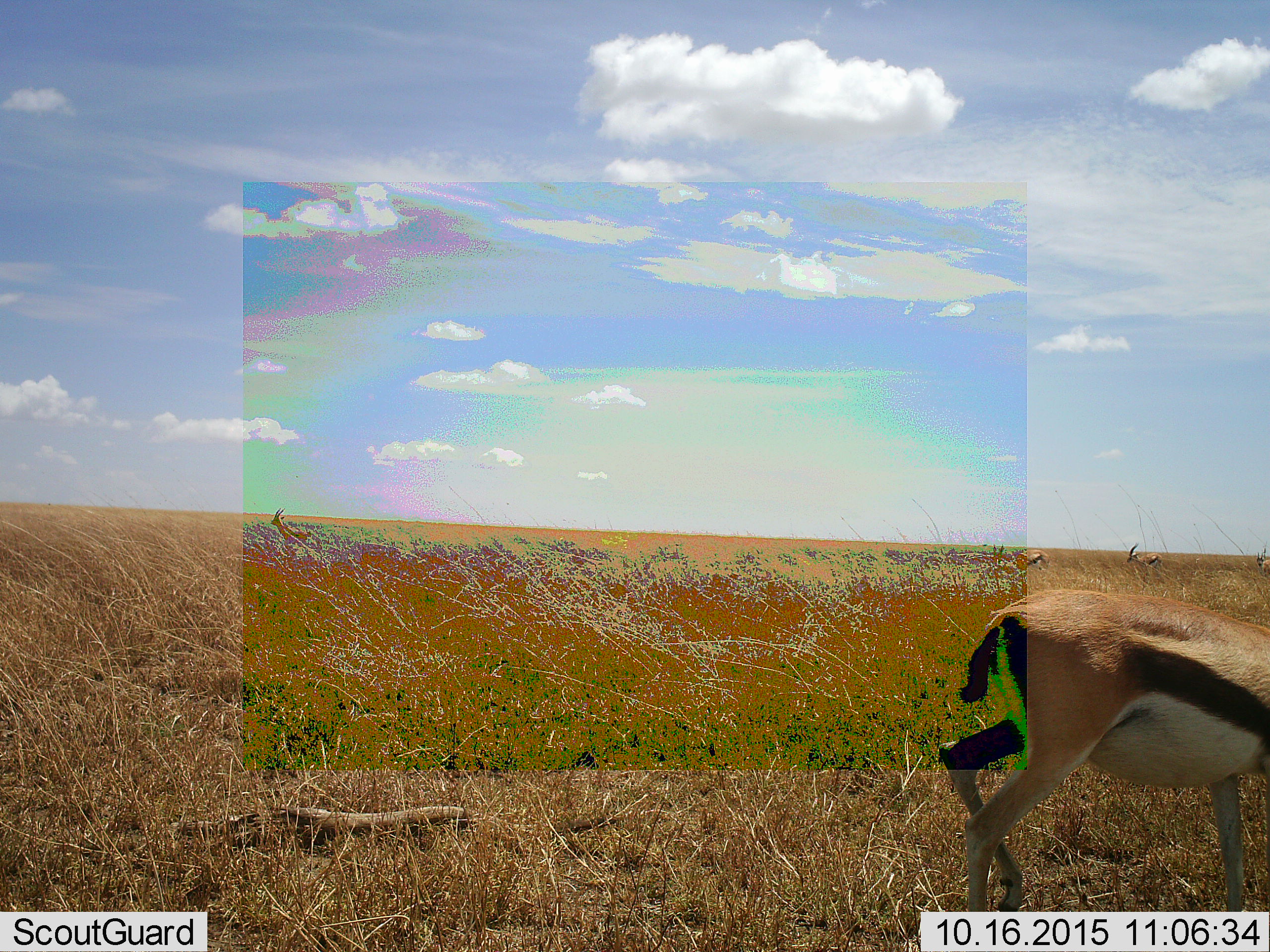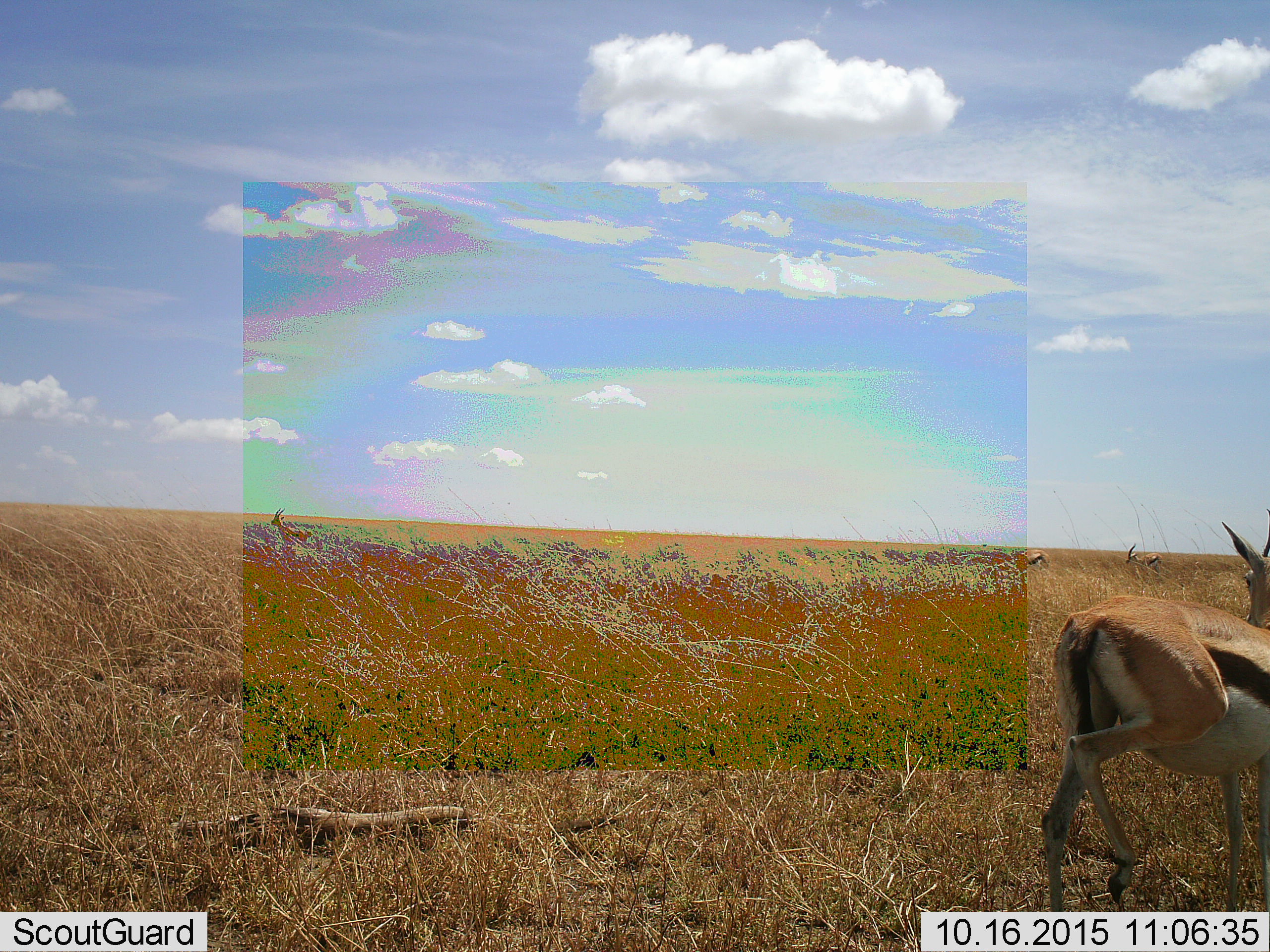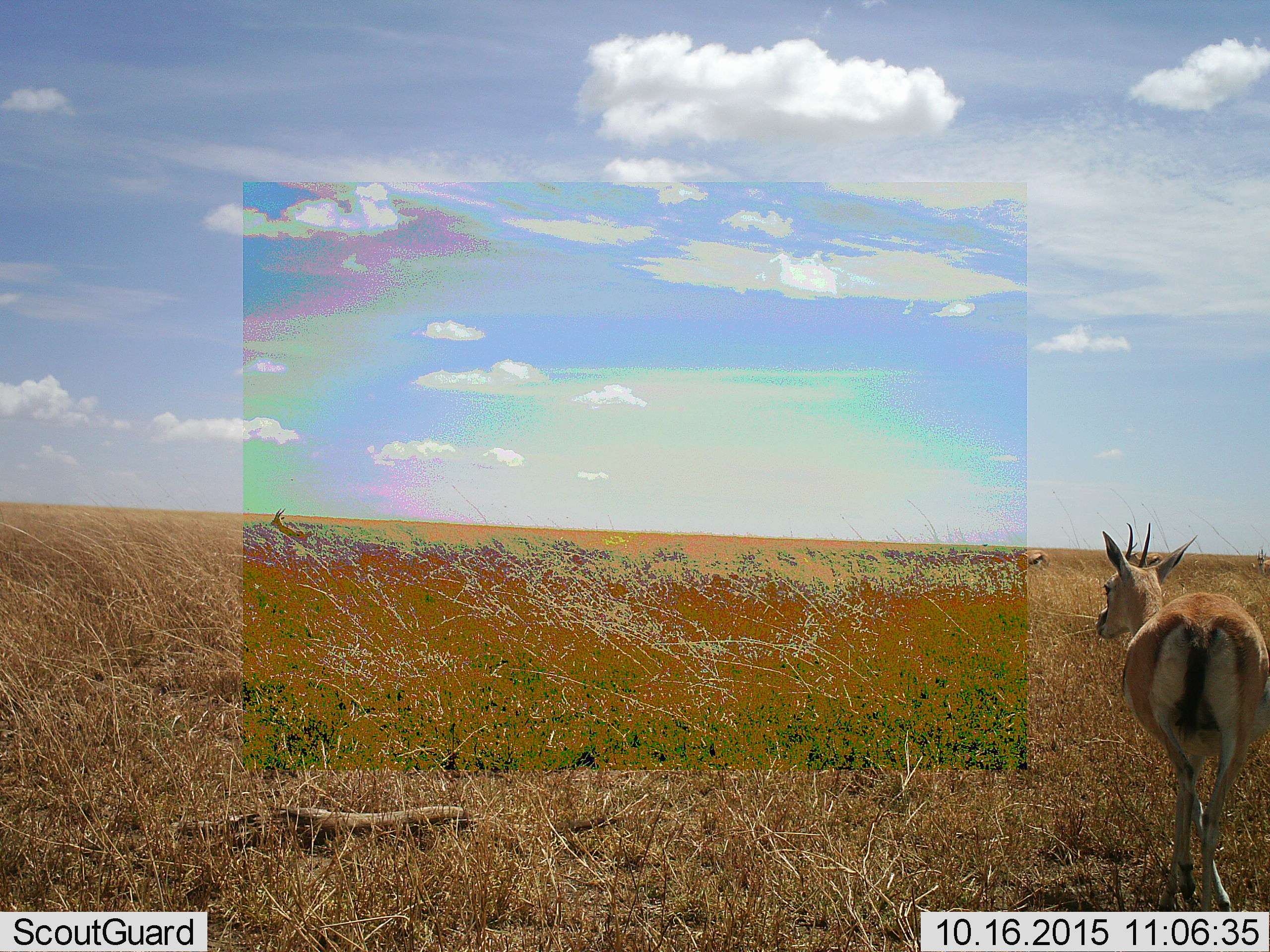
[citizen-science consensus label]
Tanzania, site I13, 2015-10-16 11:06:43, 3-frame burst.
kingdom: Animalia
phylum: Chordata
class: Mammalia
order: Artiodactyla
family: Bovidae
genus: Eudorcas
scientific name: Eudorcas thomsonii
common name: thomson's gazelle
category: gazellethomsons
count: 4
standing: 57%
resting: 0%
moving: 71%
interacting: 0%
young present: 0%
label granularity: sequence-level